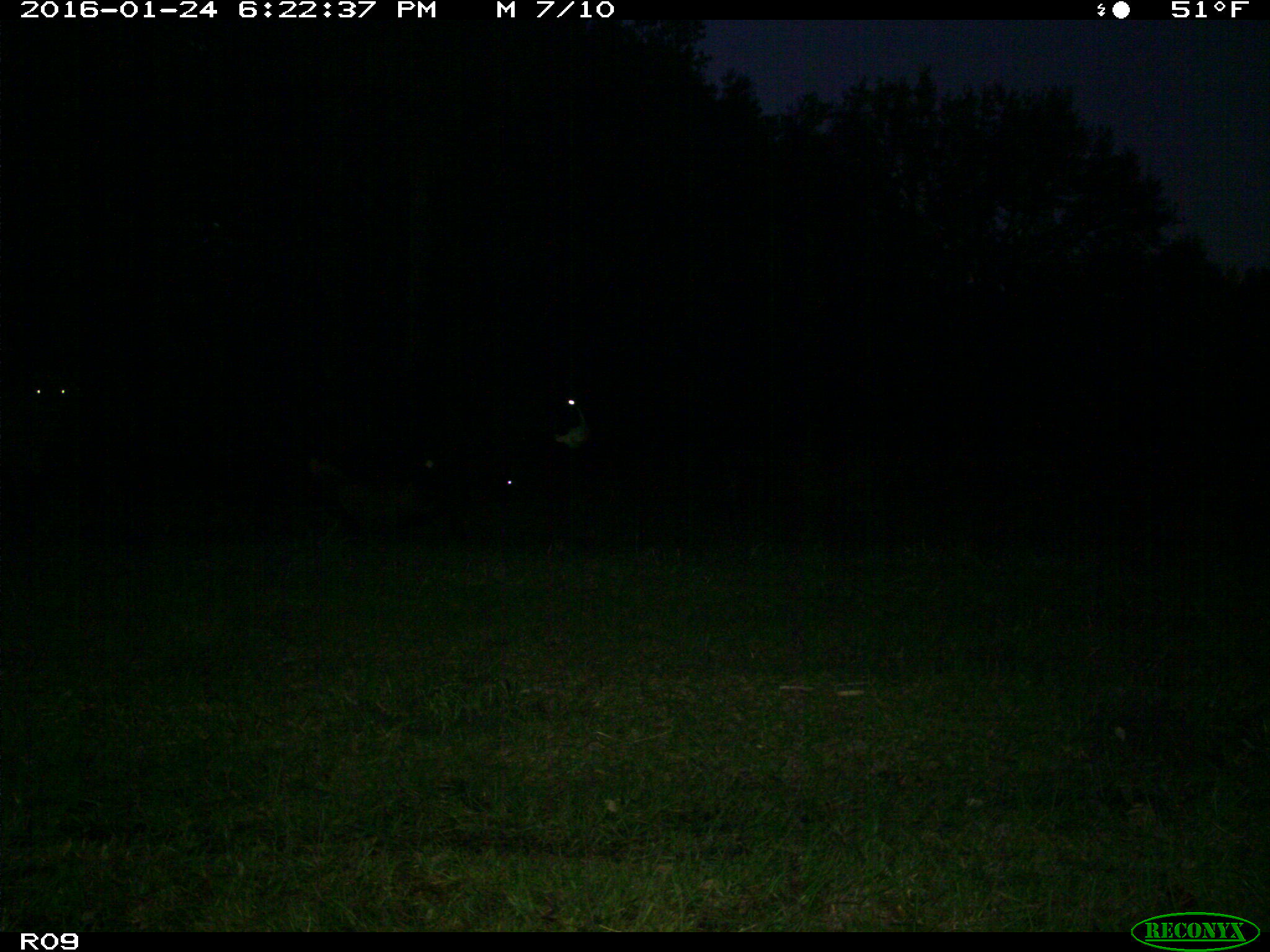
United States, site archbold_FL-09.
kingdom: Animalia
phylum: Chordata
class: Mammalia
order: Artiodactyla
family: Bovidae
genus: Bos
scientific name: Bos taurus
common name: domestic cow